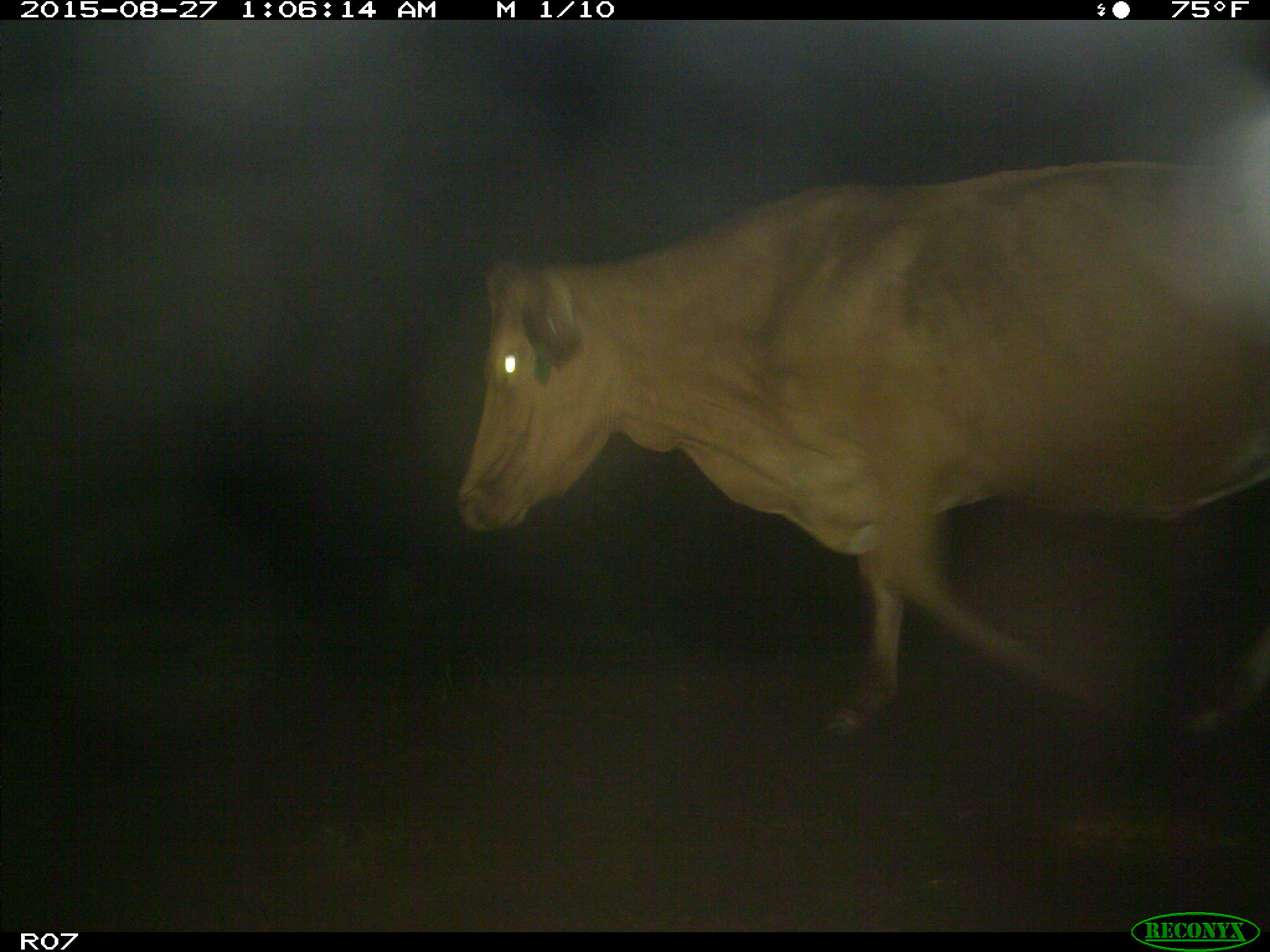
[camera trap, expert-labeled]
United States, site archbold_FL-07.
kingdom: Animalia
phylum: Chordata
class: Mammalia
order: Artiodactyla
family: Bovidae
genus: Bos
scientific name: Bos taurus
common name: domestic cow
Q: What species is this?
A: Bos taurus (domestic cow).